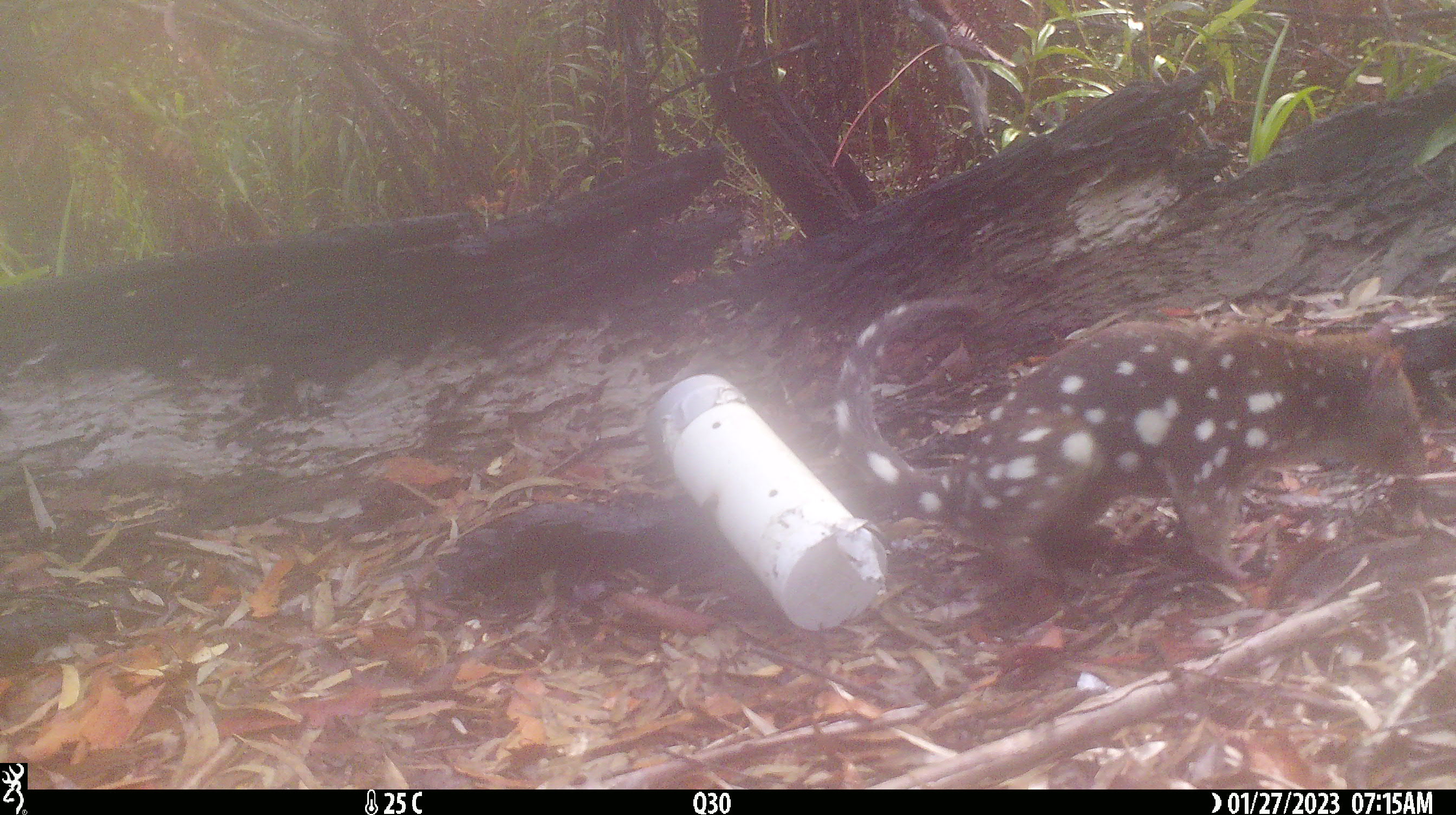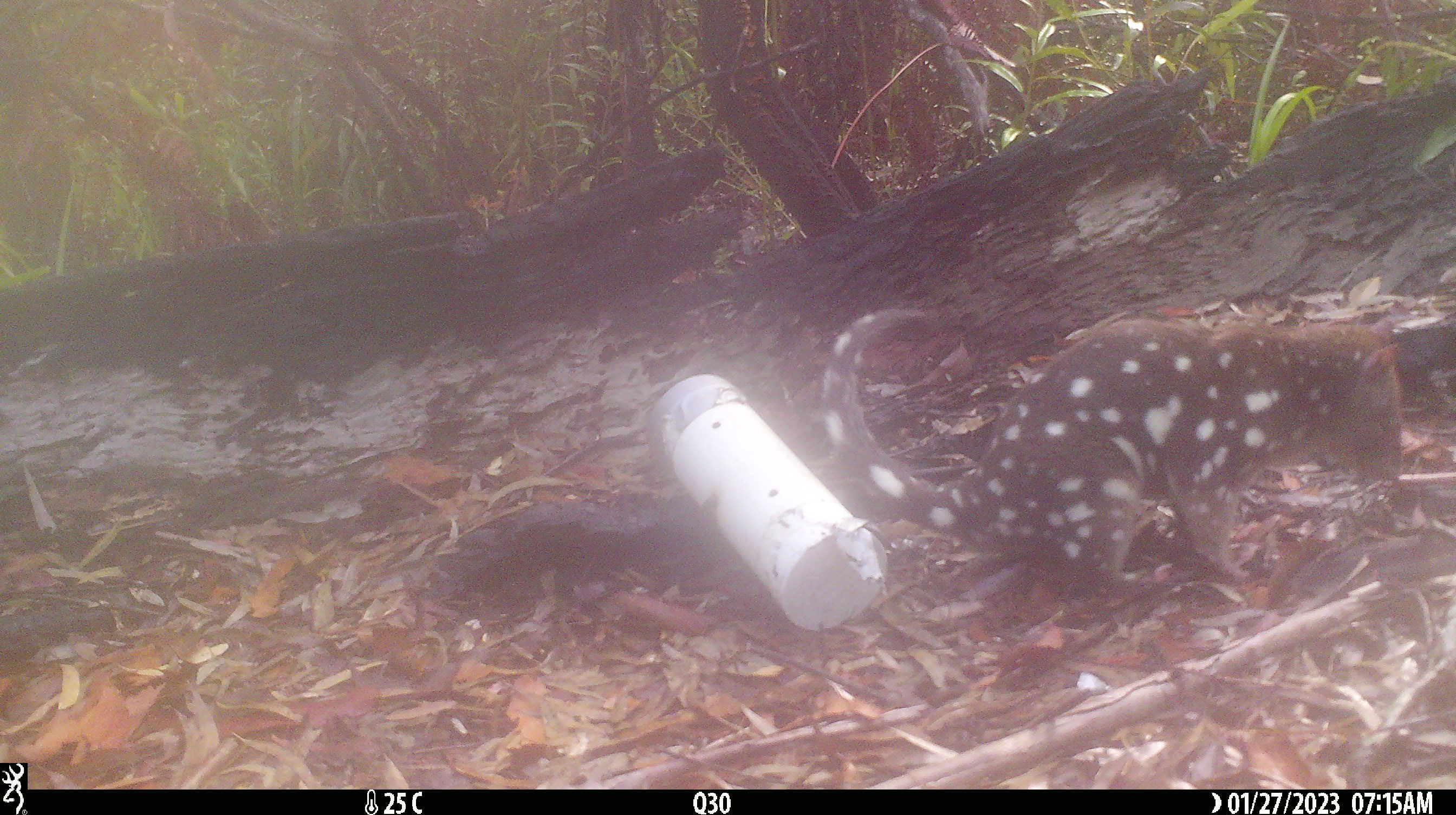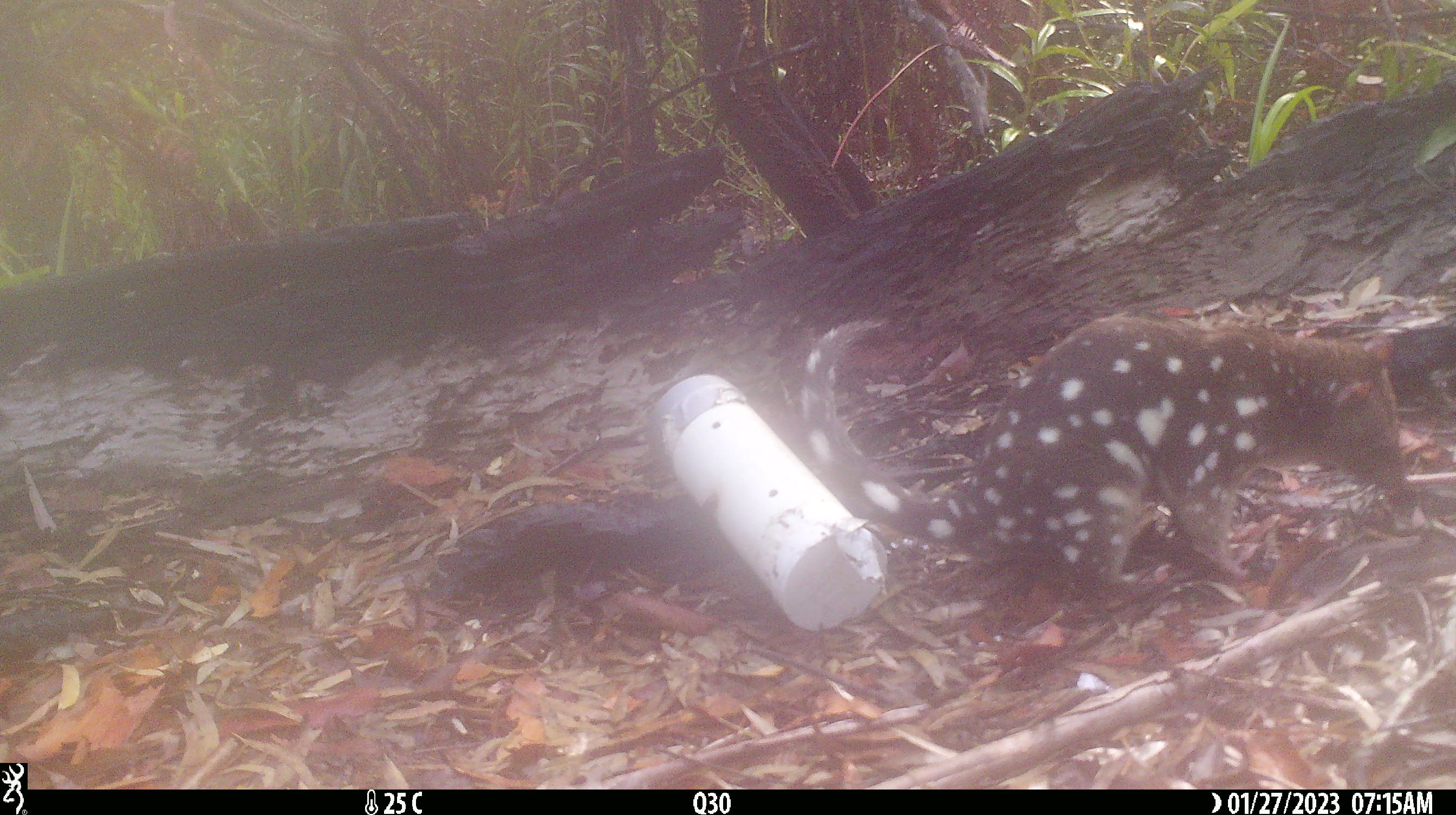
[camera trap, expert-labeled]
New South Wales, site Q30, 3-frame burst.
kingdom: Animalia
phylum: Chordata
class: Mammalia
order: Dasyuromorphia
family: Dasyuridae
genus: Dasyurus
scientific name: Dasyurus maculatus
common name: spotted-tailed quoll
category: quoll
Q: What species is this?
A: Quoll (spotted-tailed quoll) (Dasyurus maculatus).